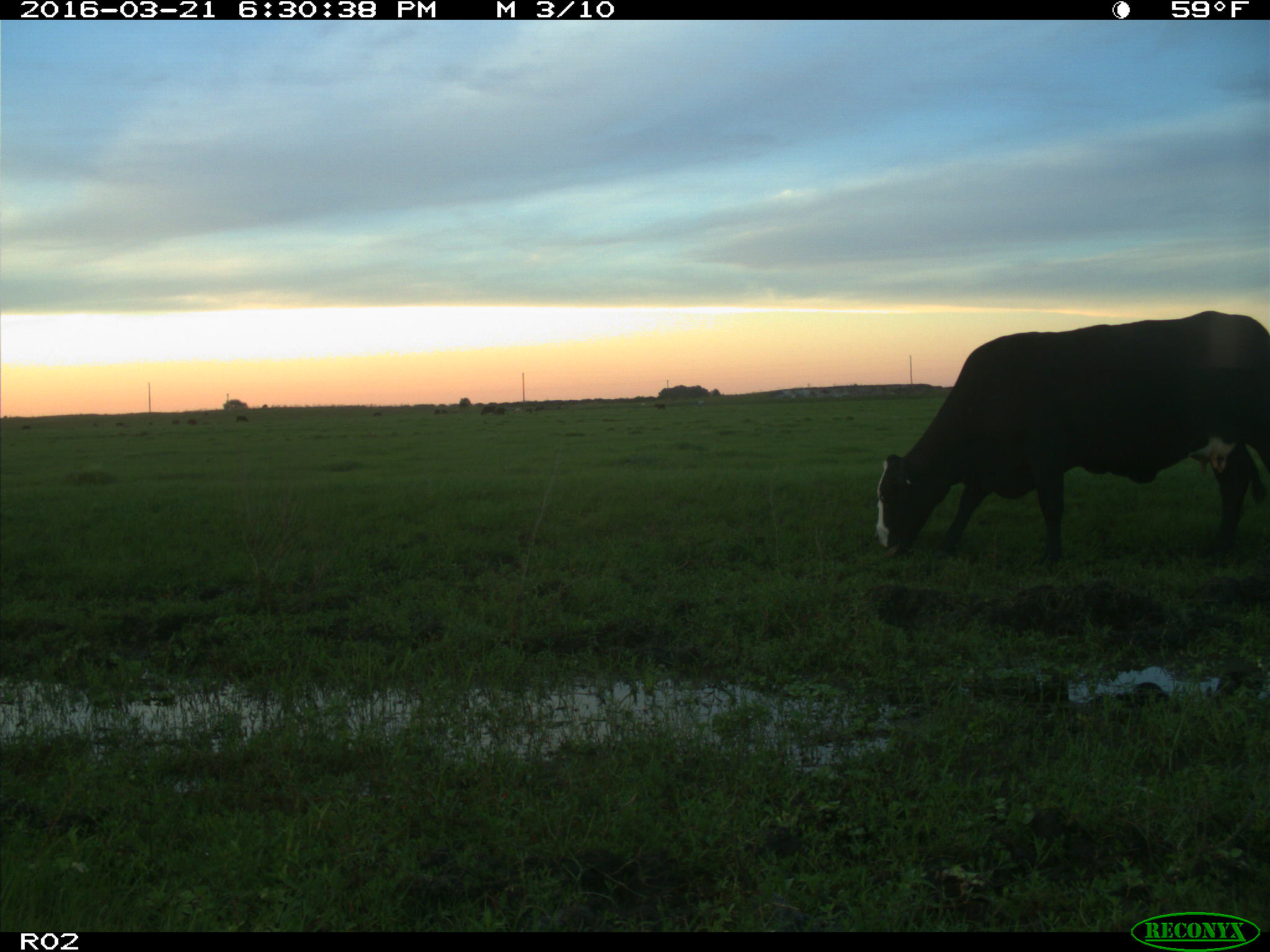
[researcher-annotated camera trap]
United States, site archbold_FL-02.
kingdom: Animalia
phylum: Chordata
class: Mammalia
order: Artiodactyla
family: Bovidae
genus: Bos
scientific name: Bos taurus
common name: domestic cow